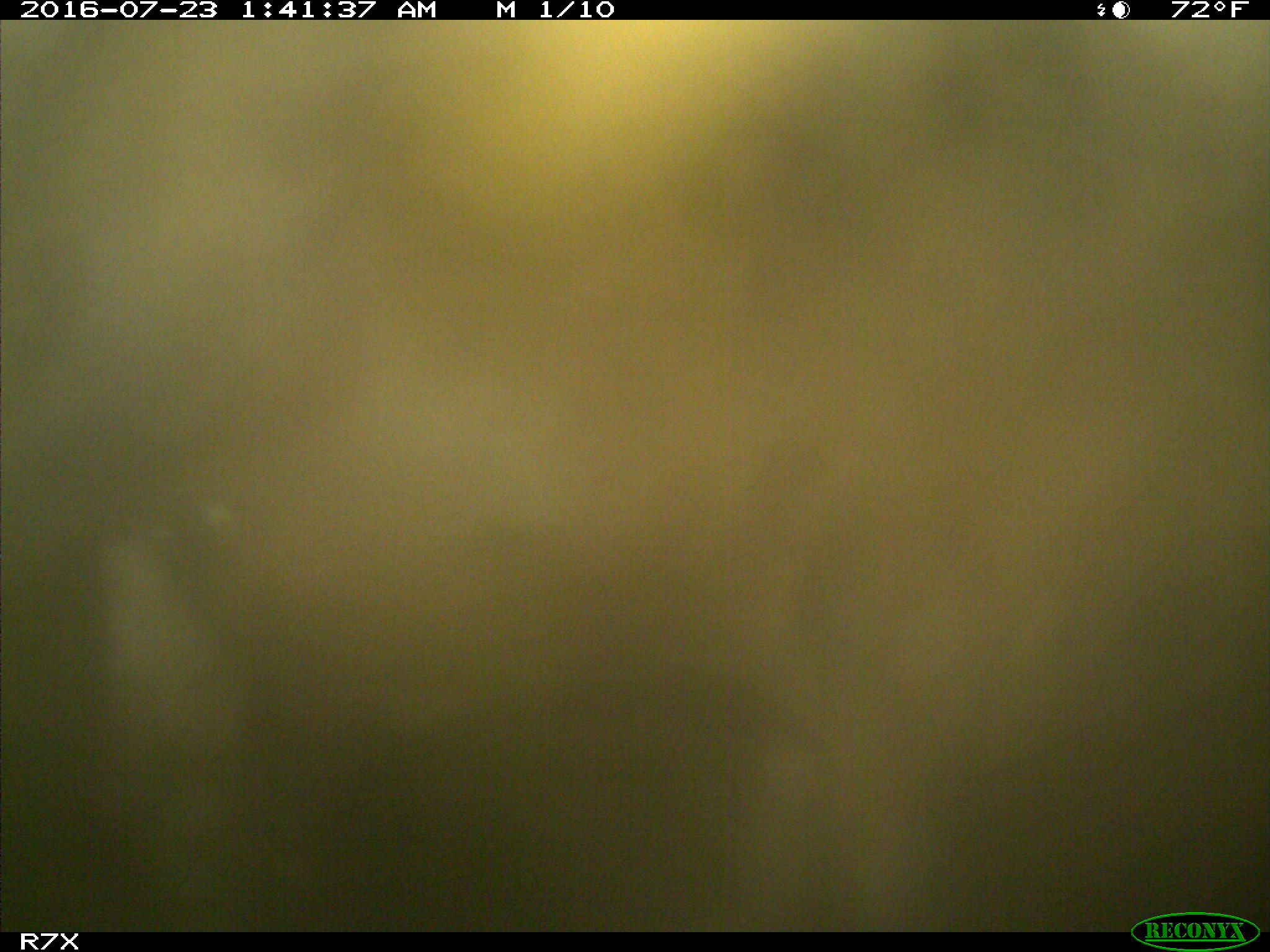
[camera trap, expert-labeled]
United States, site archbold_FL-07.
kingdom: Animalia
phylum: Chordata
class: Mammalia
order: Artiodactyla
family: Bovidae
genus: Bos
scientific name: Bos taurus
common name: domestic cow